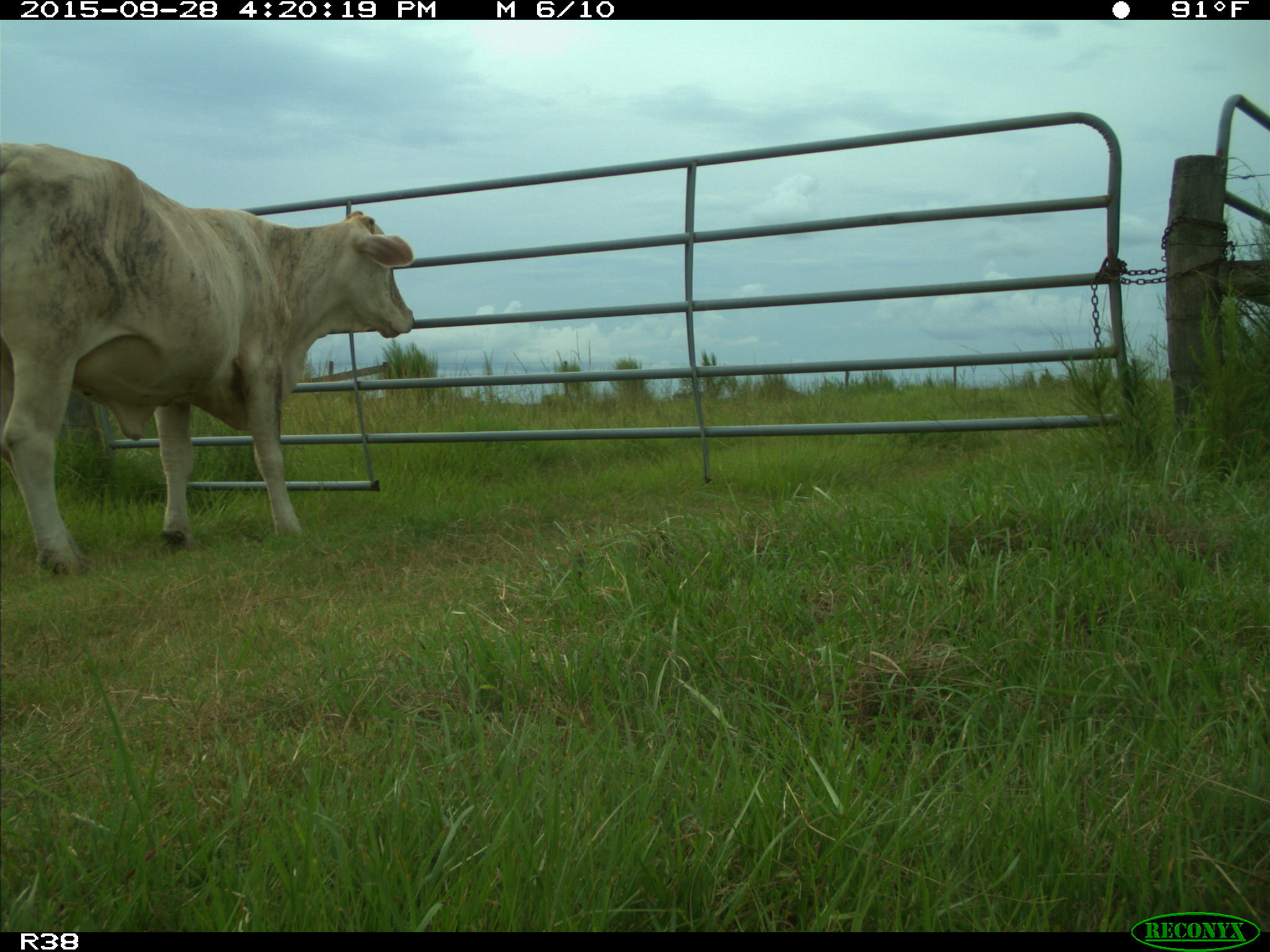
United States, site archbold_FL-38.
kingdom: Animalia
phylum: Chordata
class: Mammalia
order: Artiodactyla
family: Bovidae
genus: Bos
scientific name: Bos taurus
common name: domestic cow